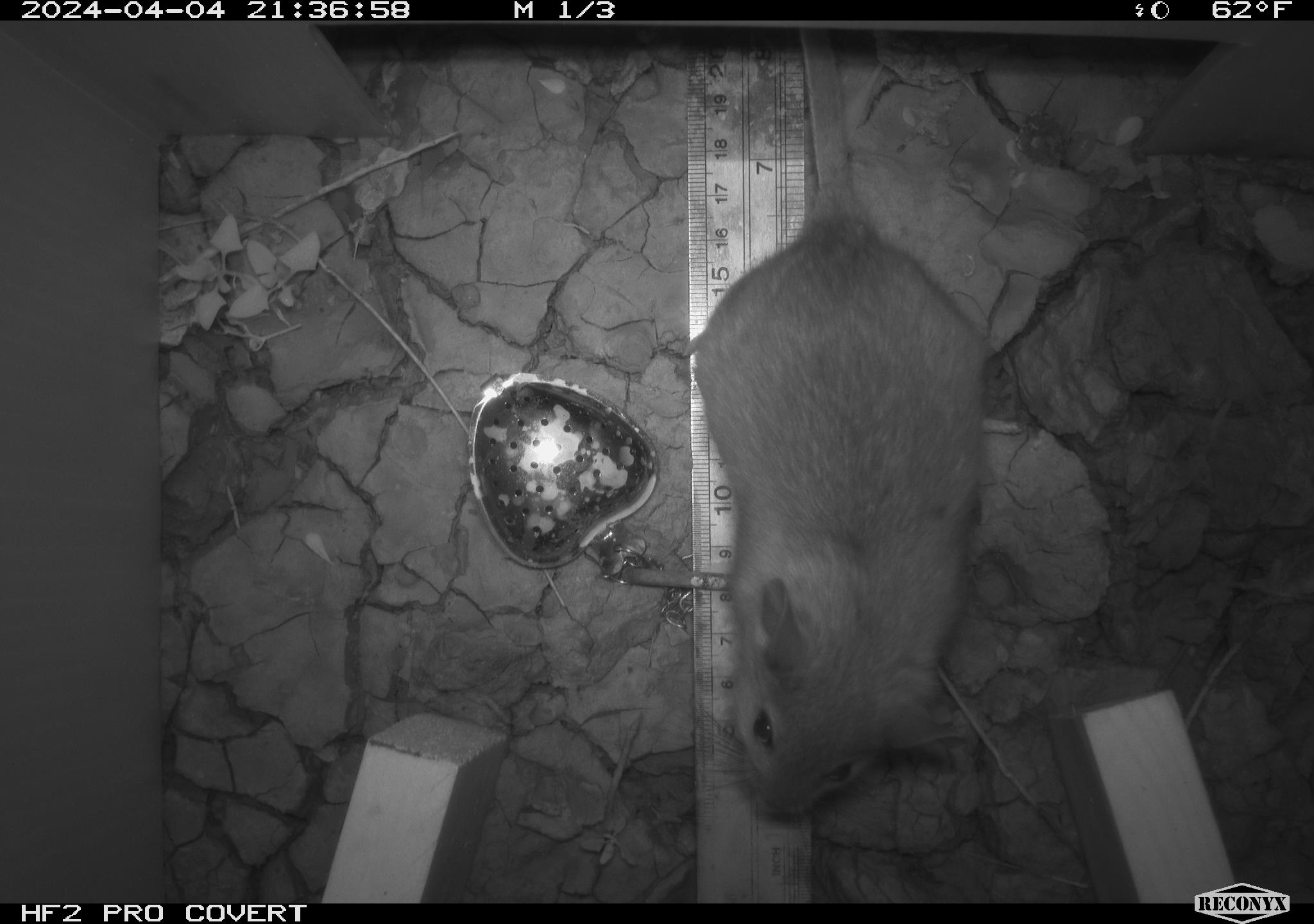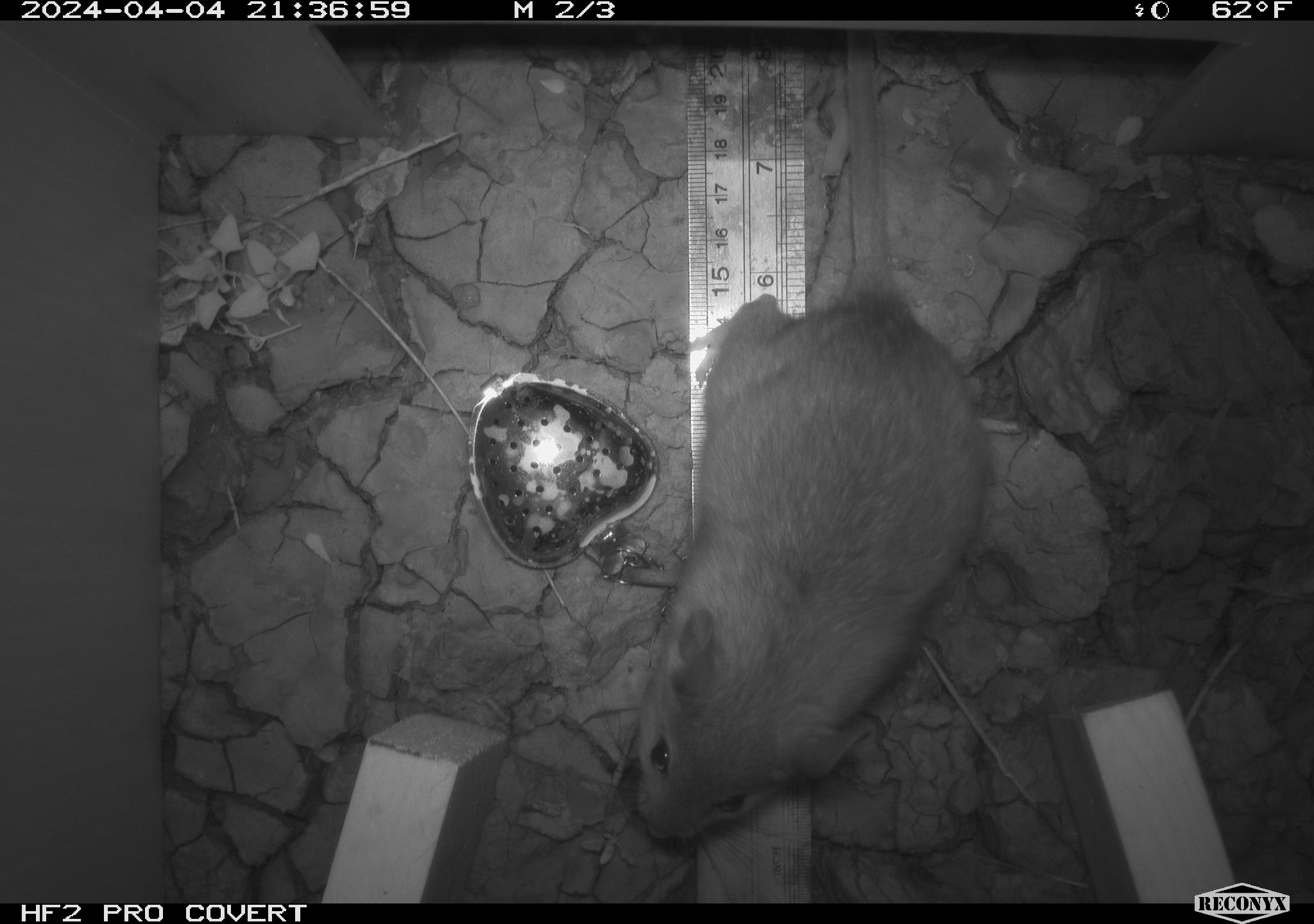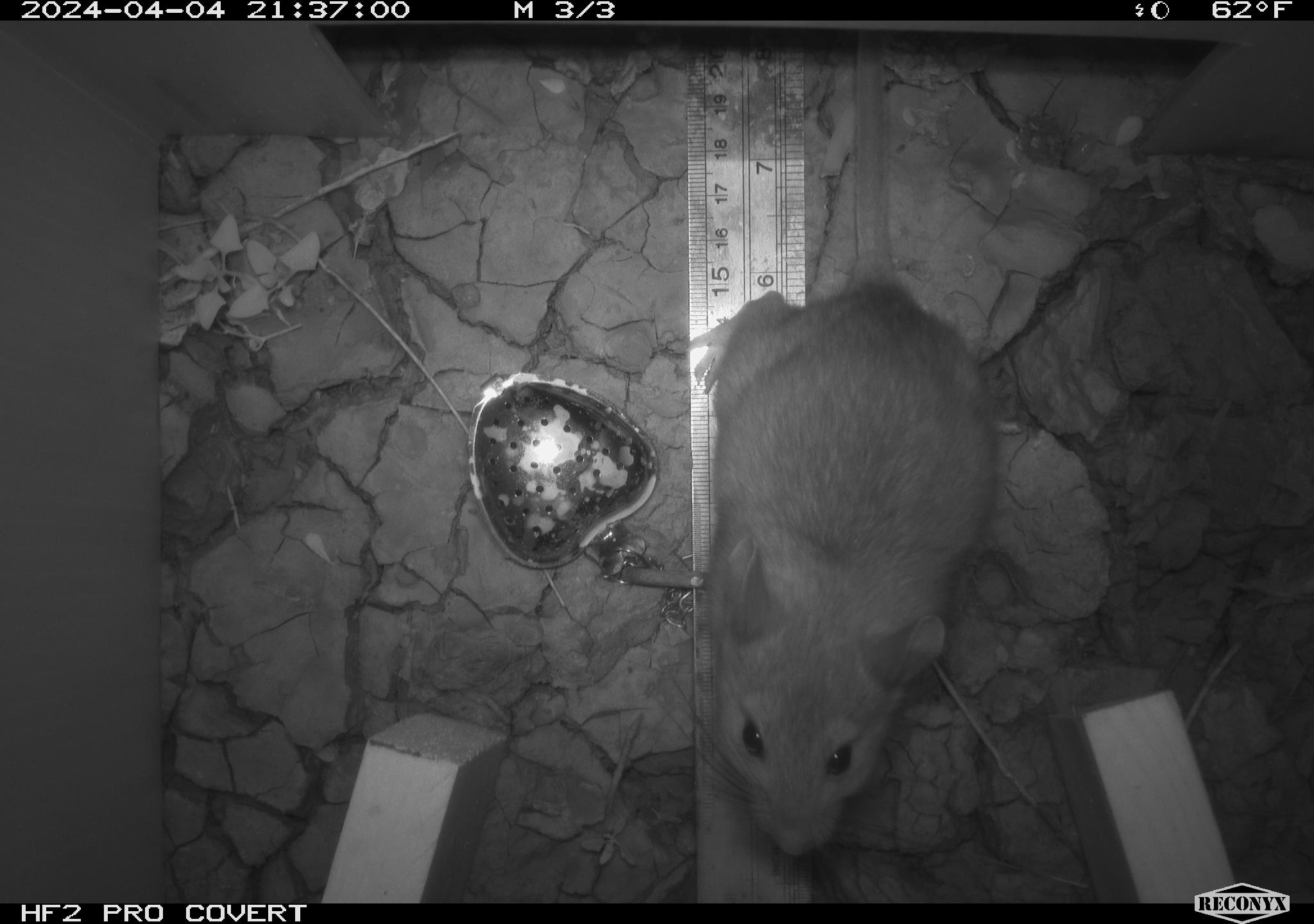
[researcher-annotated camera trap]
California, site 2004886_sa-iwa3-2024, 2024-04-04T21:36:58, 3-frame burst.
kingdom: Animalia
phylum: Chordata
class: Mammalia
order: Rodentia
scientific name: Rodentia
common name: woodrat or rat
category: woodrat or rat species